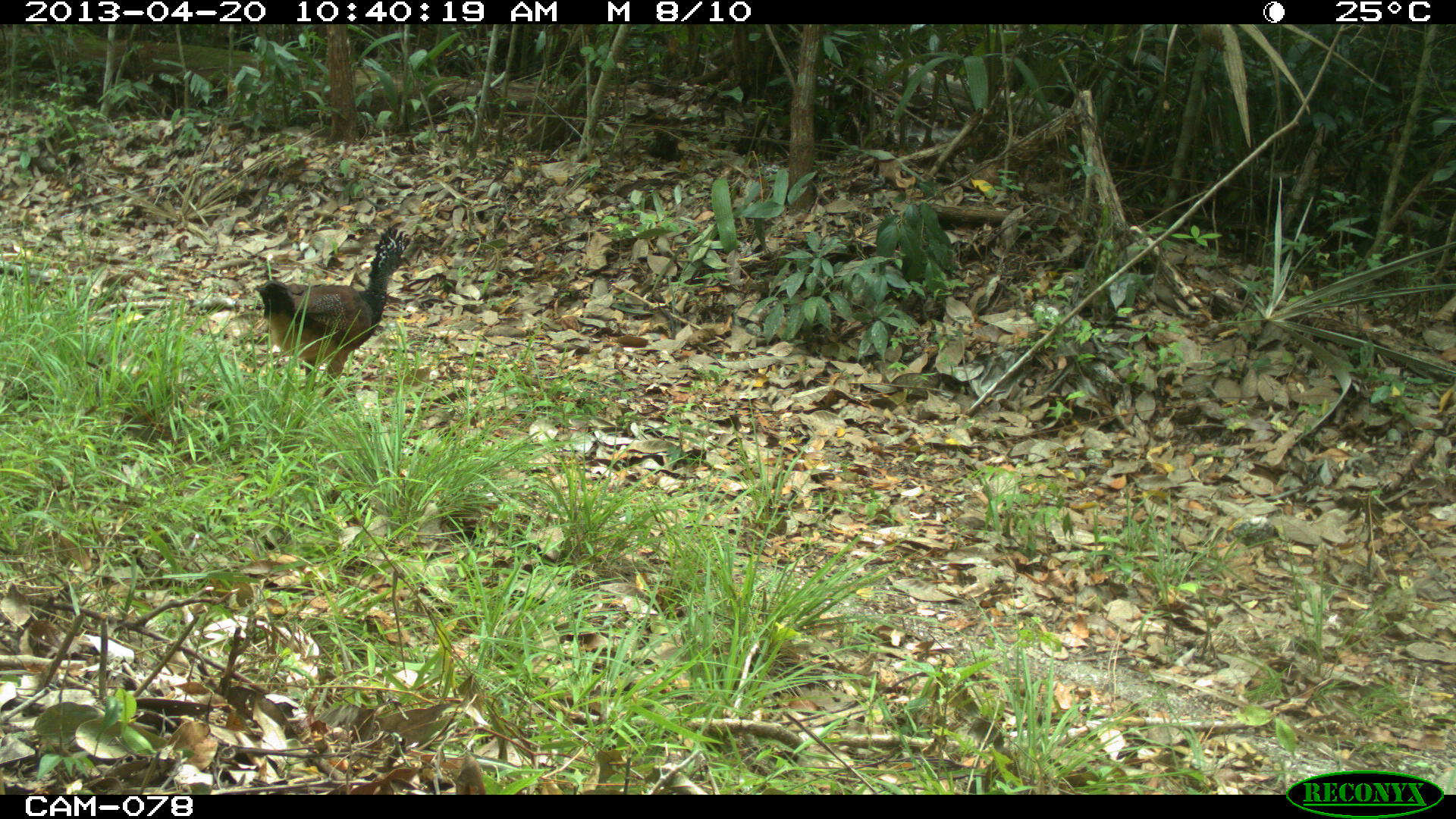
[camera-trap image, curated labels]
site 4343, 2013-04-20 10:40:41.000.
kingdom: Animalia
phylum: Chordata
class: Aves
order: Galliformes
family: Cracidae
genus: Crax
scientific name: Crax rubra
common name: great curassow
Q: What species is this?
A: Crax rubra (great curassow).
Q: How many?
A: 2.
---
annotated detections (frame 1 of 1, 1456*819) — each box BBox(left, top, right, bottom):
crax rubra: BBox(253, 227, 407, 397)